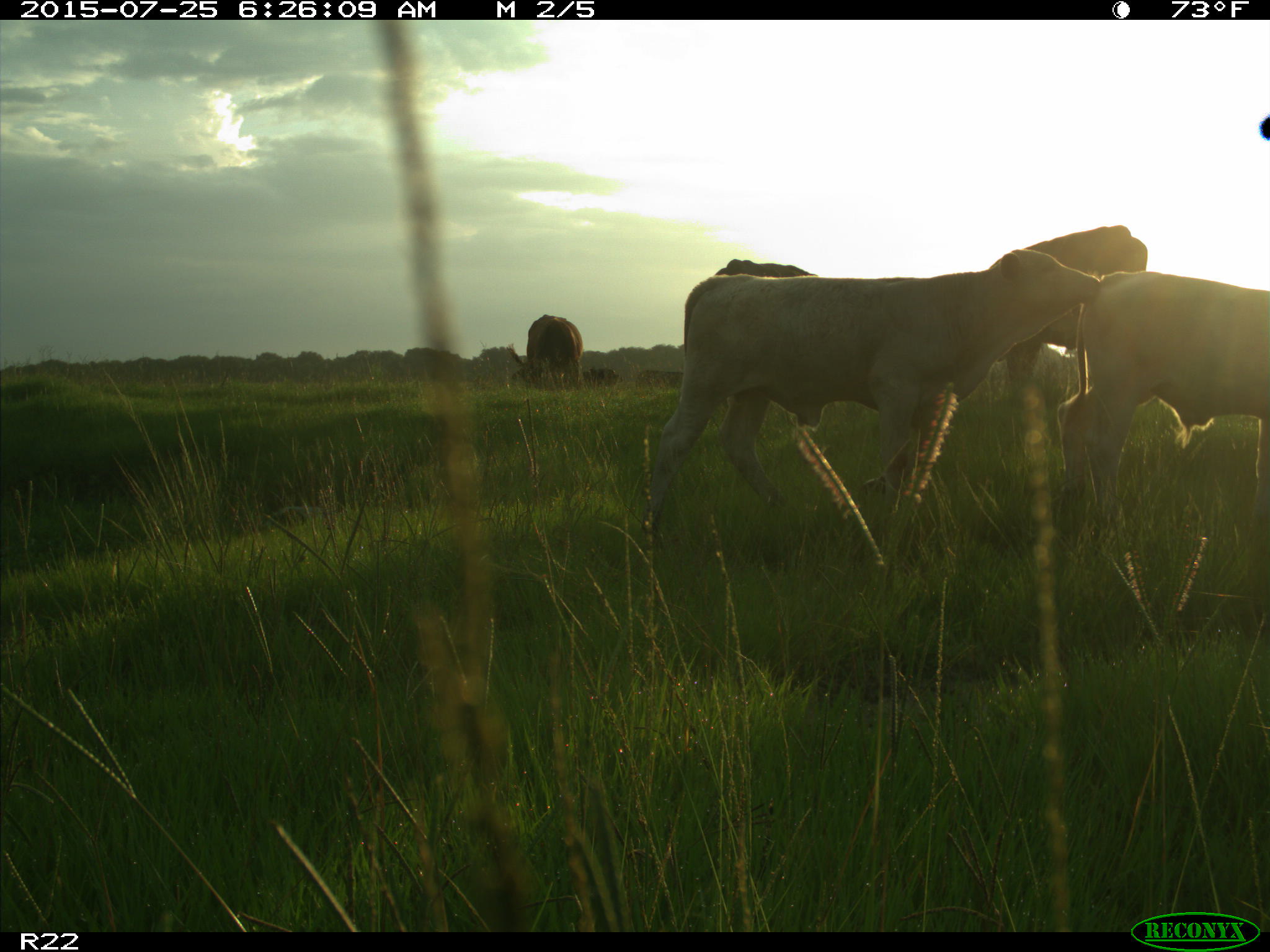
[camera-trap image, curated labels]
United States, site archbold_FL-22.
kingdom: Animalia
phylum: Chordata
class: Mammalia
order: Artiodactyla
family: Bovidae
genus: Bos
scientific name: Bos taurus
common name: domestic cow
Bos taurus (domestic cow).